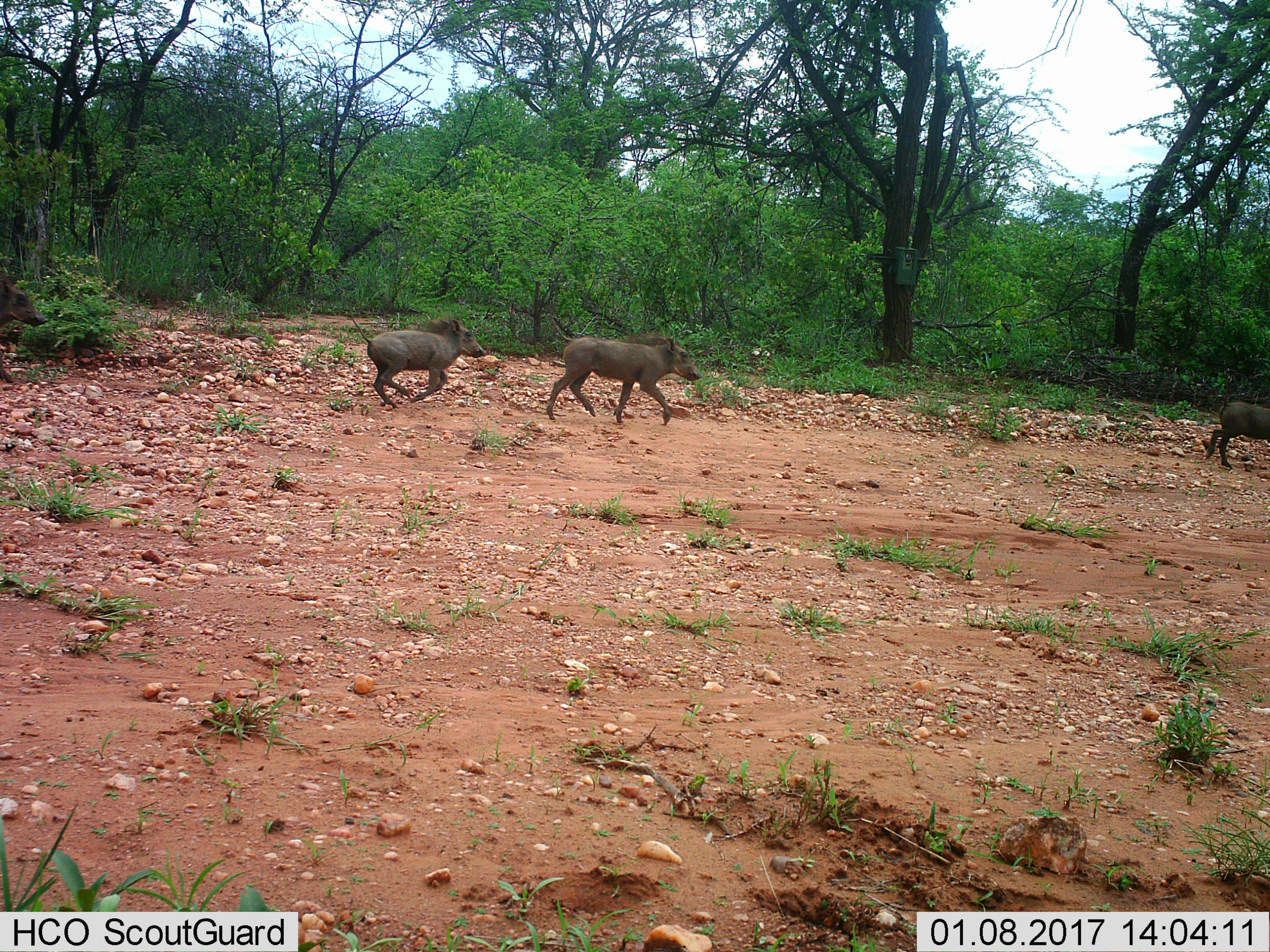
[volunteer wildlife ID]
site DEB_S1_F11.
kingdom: Animalia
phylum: Chordata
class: Mammalia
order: Artiodactyla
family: Suidae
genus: Phacochoerus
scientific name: Phacochoerus africanus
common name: warthog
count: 4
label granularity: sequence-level